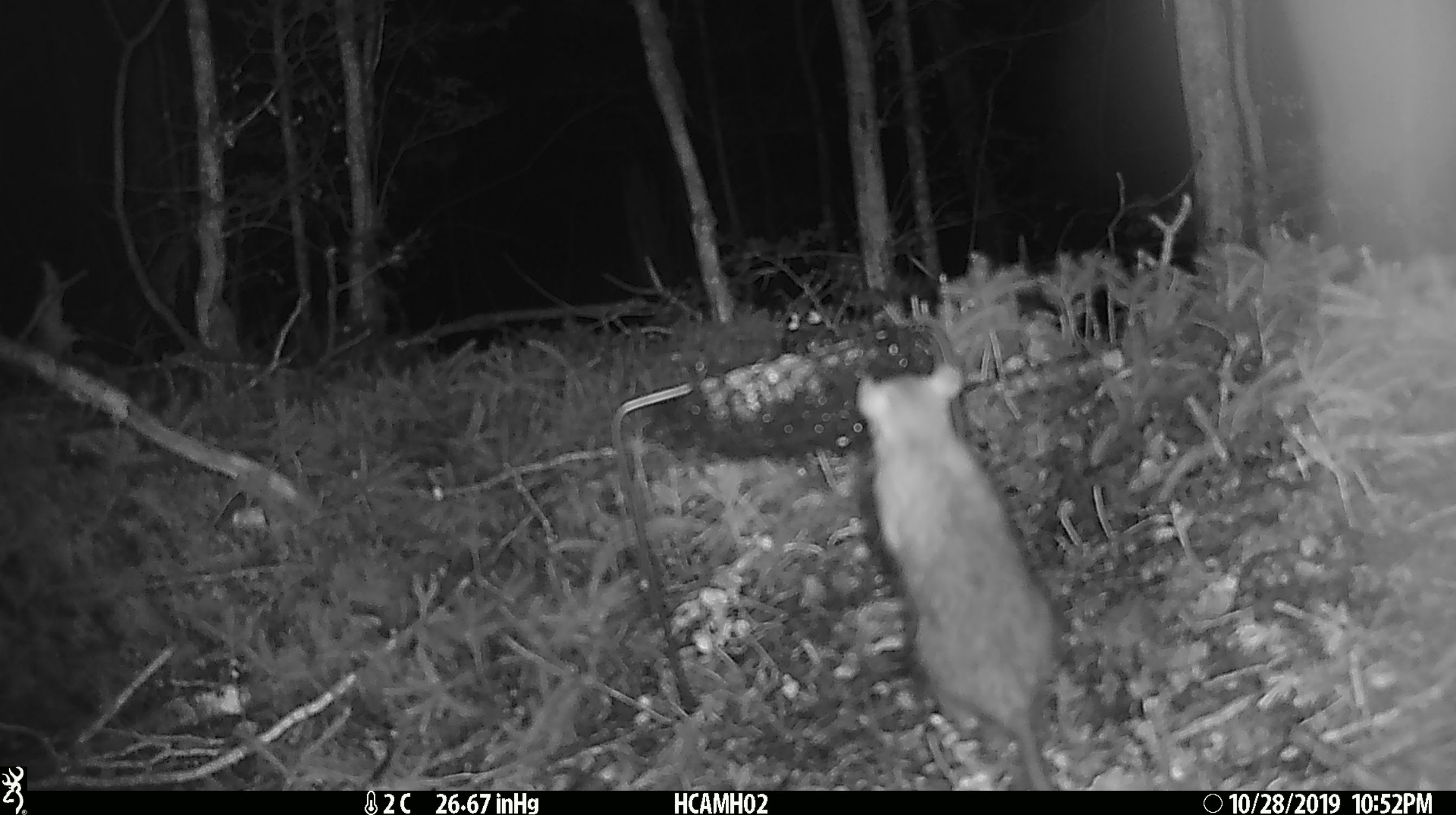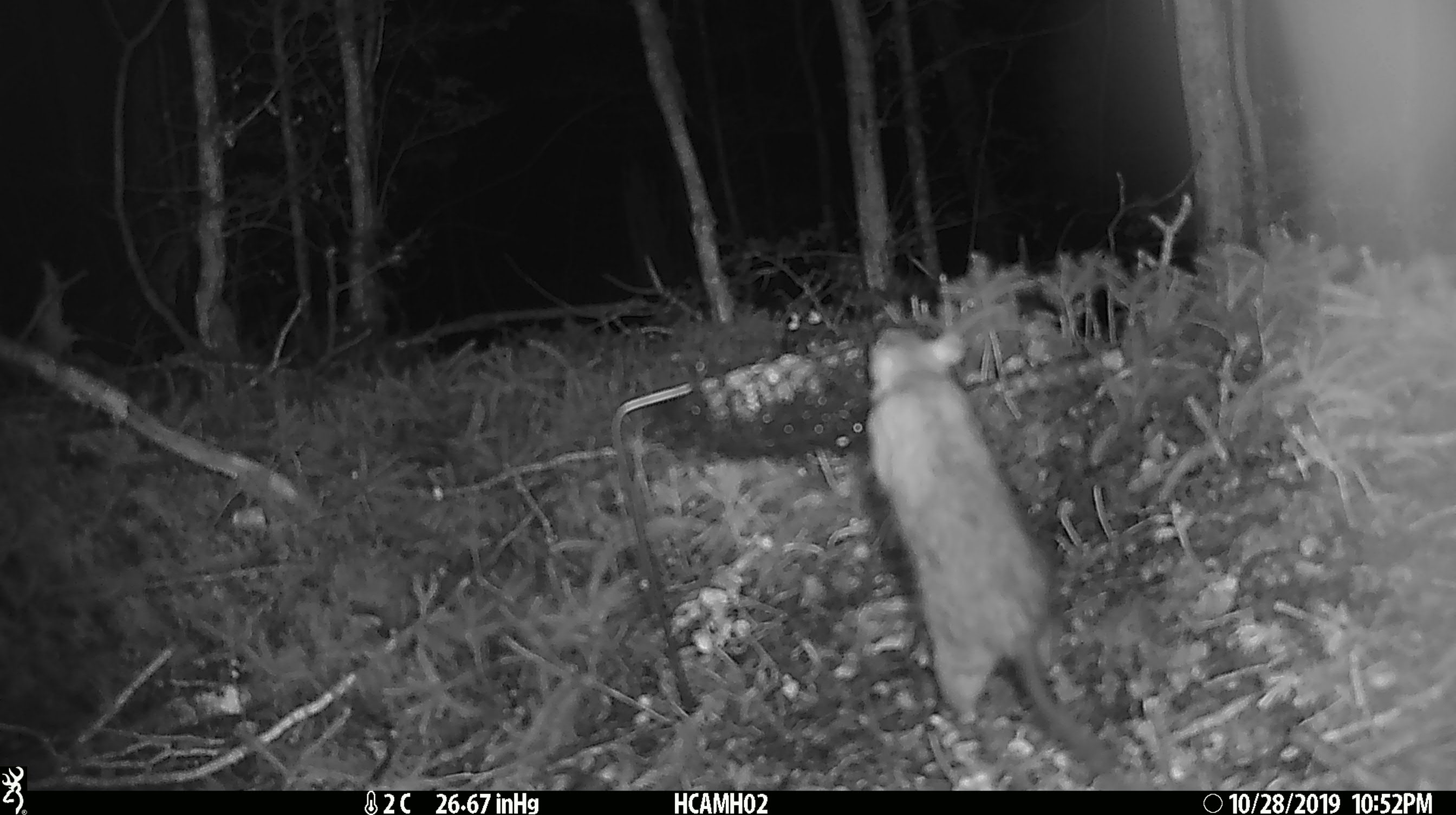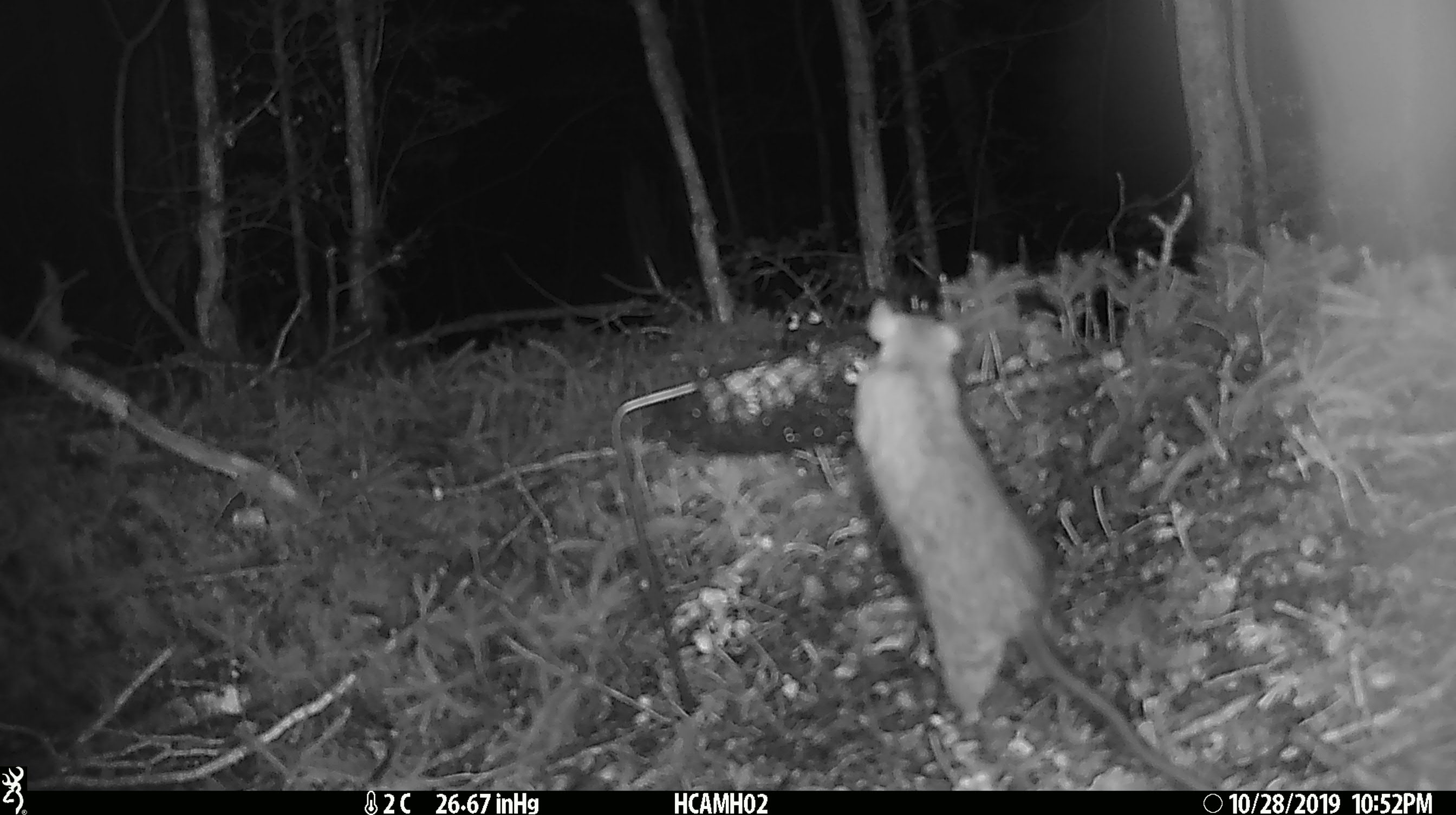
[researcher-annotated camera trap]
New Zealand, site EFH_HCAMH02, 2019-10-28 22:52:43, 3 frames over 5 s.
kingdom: Animalia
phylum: Chordata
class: Mammalia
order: Rodentia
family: Muridae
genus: Rattus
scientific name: Rattus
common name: rat